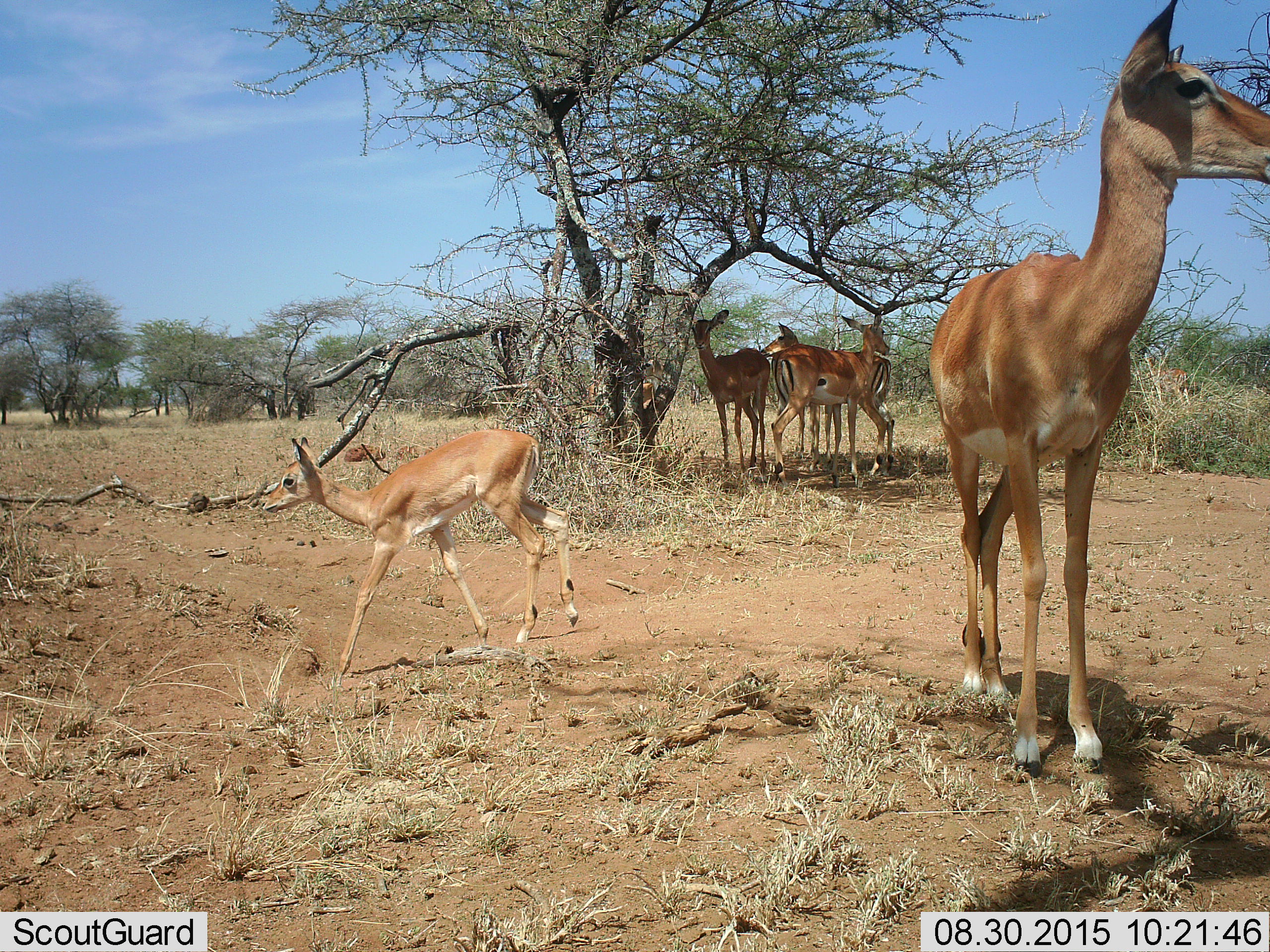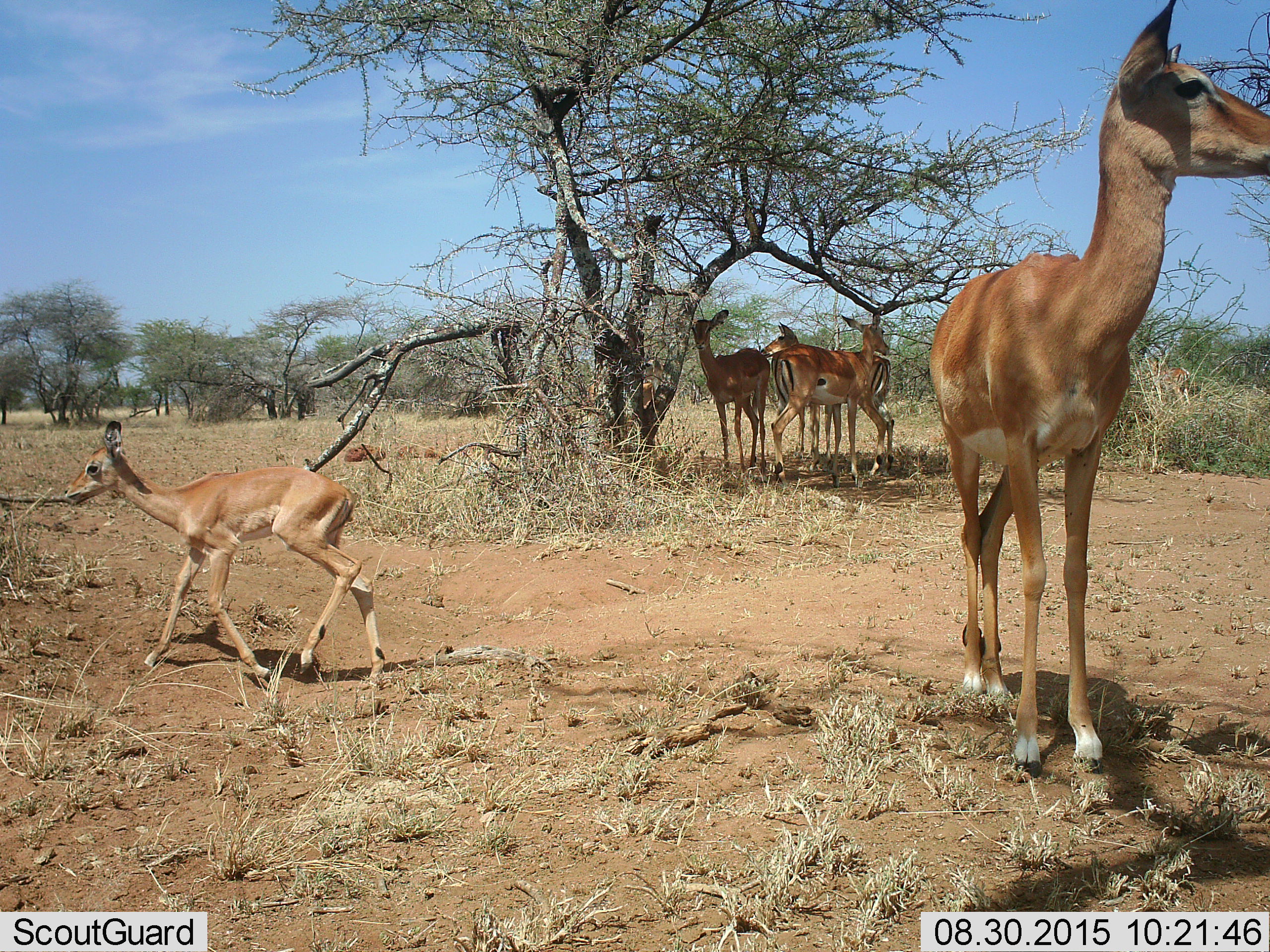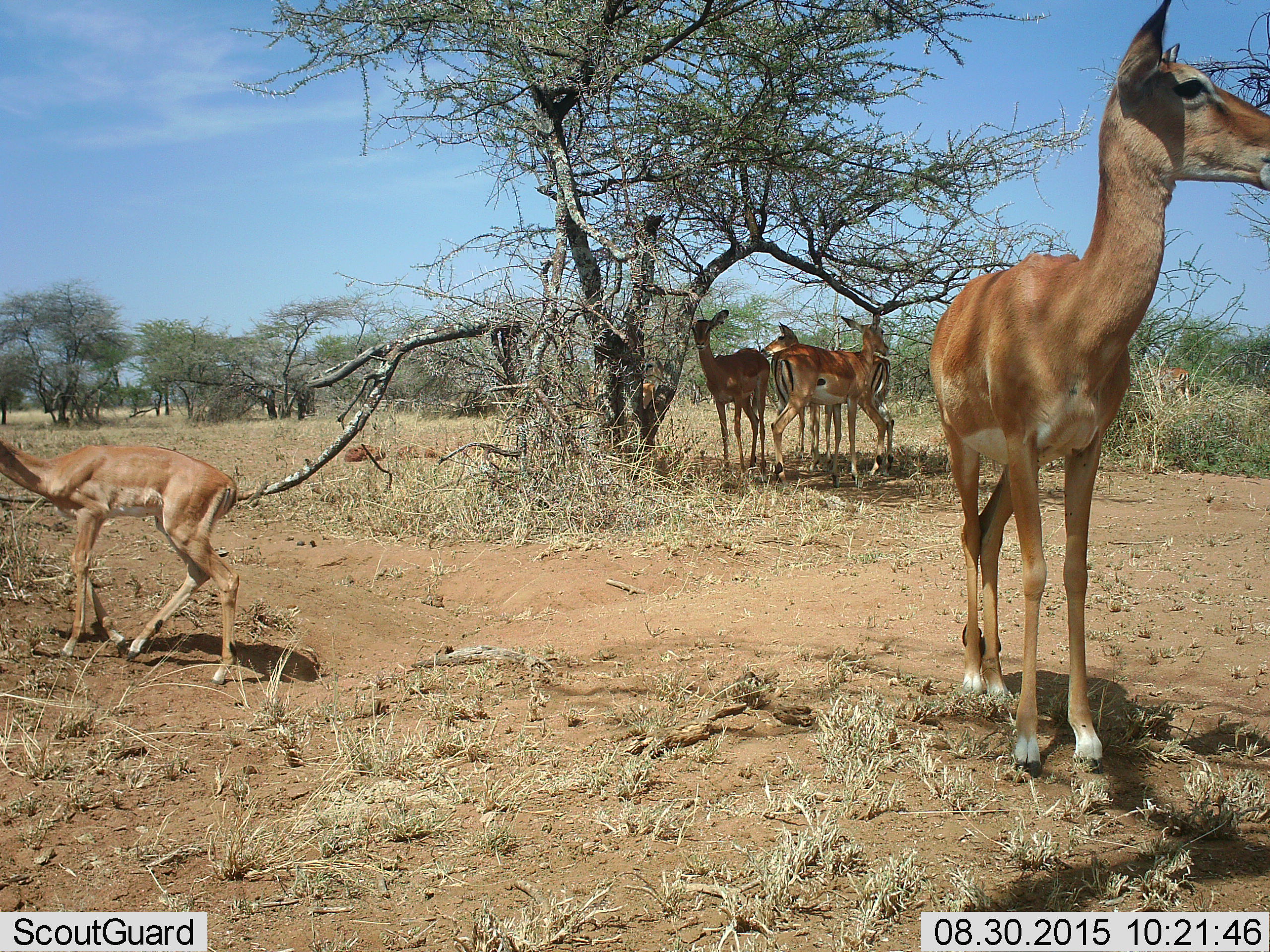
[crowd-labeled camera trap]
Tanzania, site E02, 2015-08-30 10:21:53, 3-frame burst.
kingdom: Animalia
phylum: Chordata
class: Mammalia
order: Artiodactyla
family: Bovidae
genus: Aepyceros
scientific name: Aepyceros melampus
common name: impala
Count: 5.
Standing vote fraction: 100%.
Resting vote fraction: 0%.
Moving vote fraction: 55%.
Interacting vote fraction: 0%.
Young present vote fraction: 91%.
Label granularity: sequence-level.